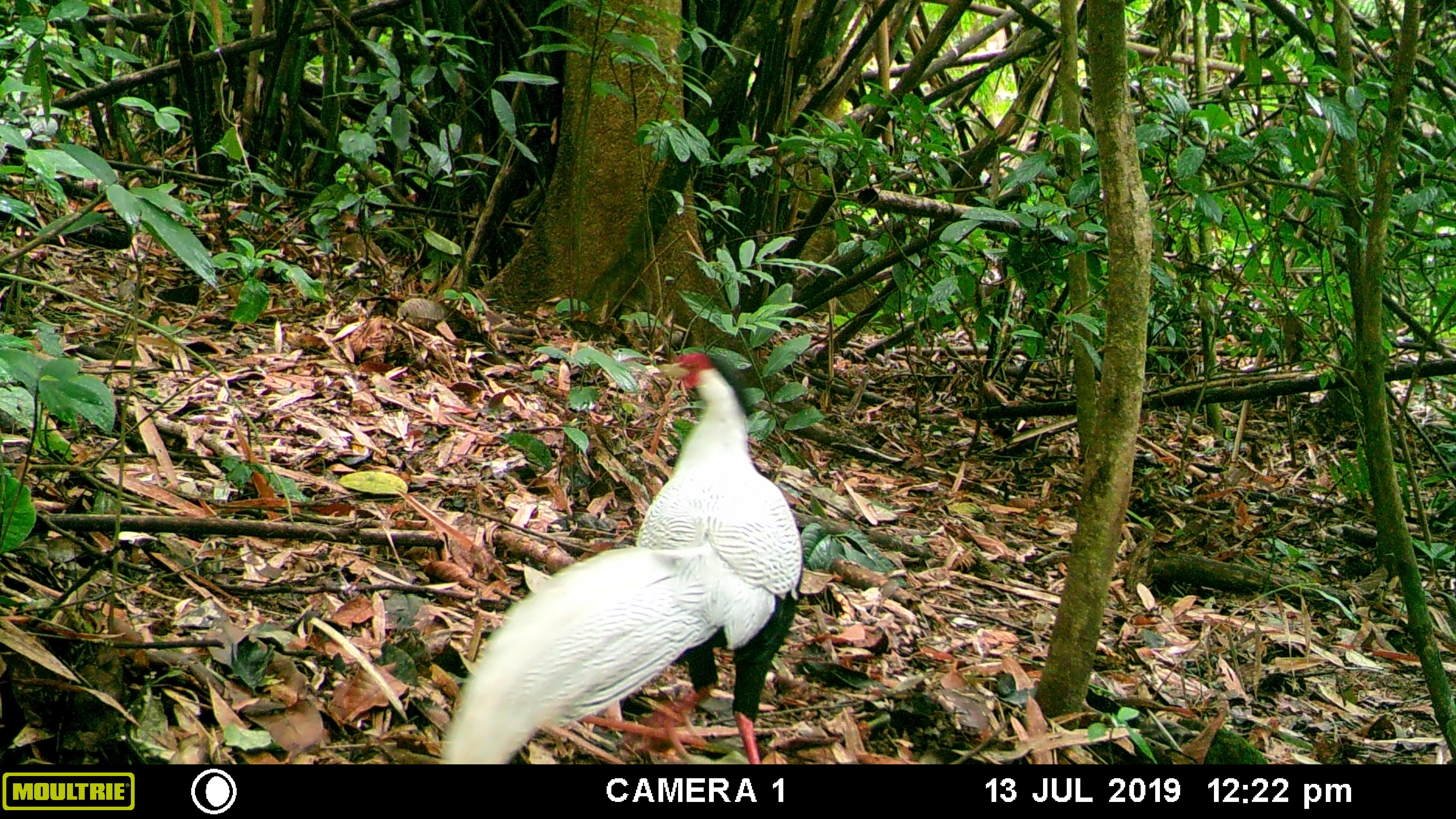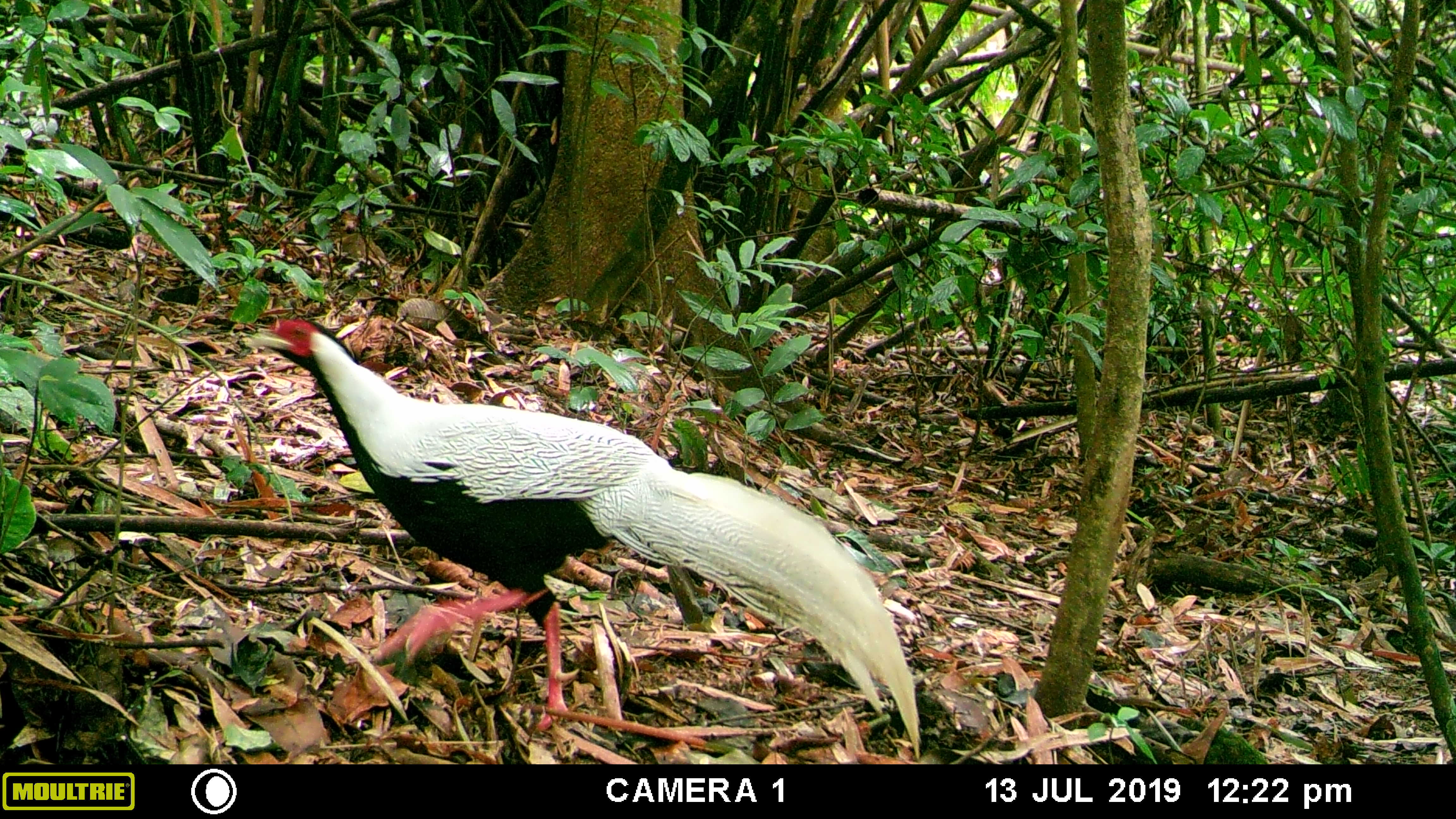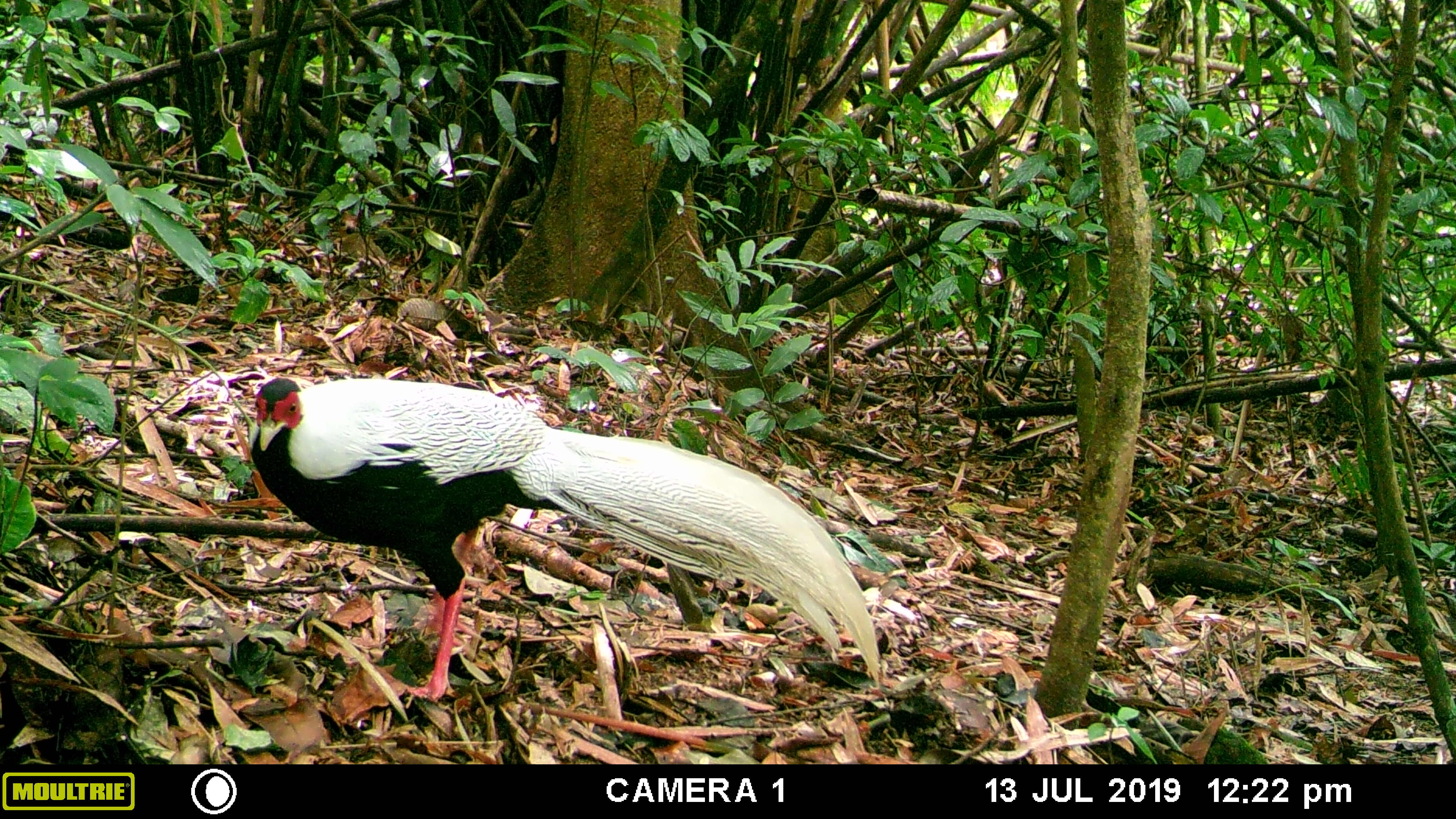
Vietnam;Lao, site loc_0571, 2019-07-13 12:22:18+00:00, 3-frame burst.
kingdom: Animalia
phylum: Chordata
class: Aves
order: Galliformes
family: Phasianidae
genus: Lophura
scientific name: Lophura nycthemera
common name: silver pheasant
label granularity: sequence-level